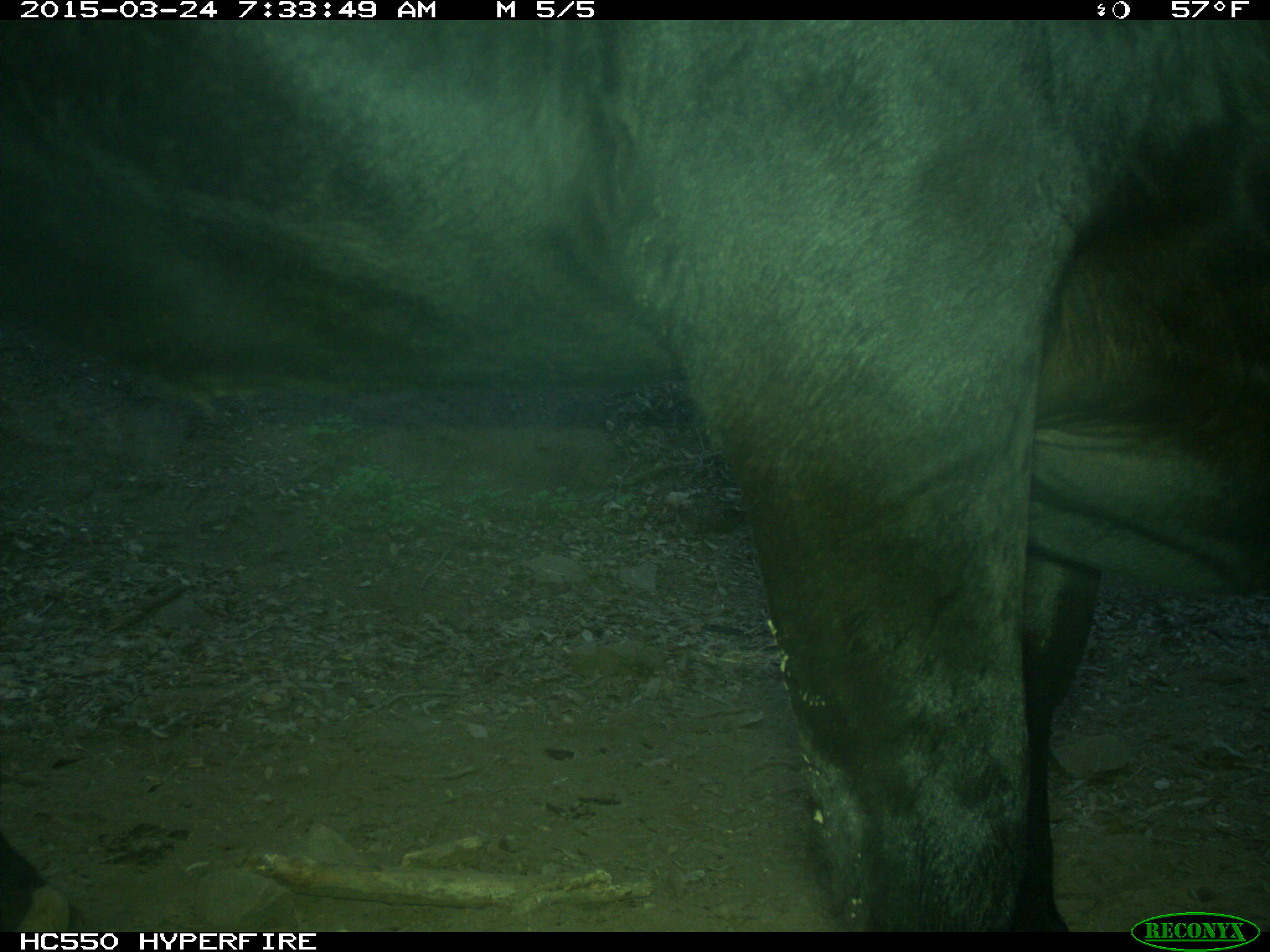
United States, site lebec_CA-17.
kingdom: Animalia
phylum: Chordata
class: Mammalia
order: Artiodactyla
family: Bovidae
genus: Bos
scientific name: Bos taurus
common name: domestic cow